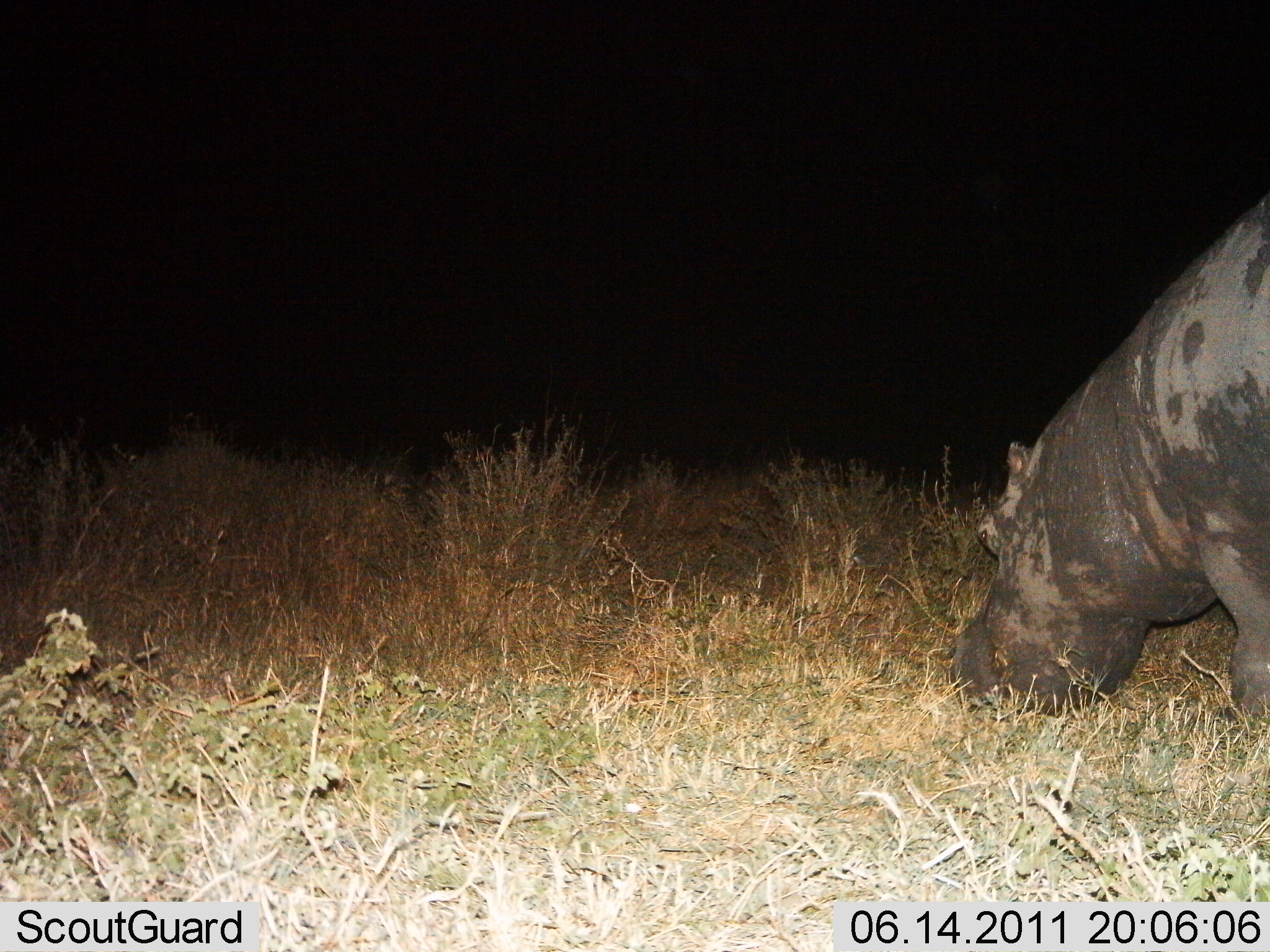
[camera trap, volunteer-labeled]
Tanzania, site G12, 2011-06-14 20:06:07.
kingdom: Animalia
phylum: Chordata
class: Mammalia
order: Artiodactyla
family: Hippopotamidae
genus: Hippopotamus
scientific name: Hippopotamus amphibius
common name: hippopotamus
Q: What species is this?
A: Hippopotamus (Hippopotamus amphibius).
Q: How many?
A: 1.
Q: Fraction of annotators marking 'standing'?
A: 30%.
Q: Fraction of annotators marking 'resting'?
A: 0%.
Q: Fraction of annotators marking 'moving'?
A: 0%.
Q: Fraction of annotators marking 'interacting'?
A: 0%.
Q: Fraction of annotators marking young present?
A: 0%.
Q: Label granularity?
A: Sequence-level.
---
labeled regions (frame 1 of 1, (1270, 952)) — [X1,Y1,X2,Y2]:
animal: [951,191,1270,741]